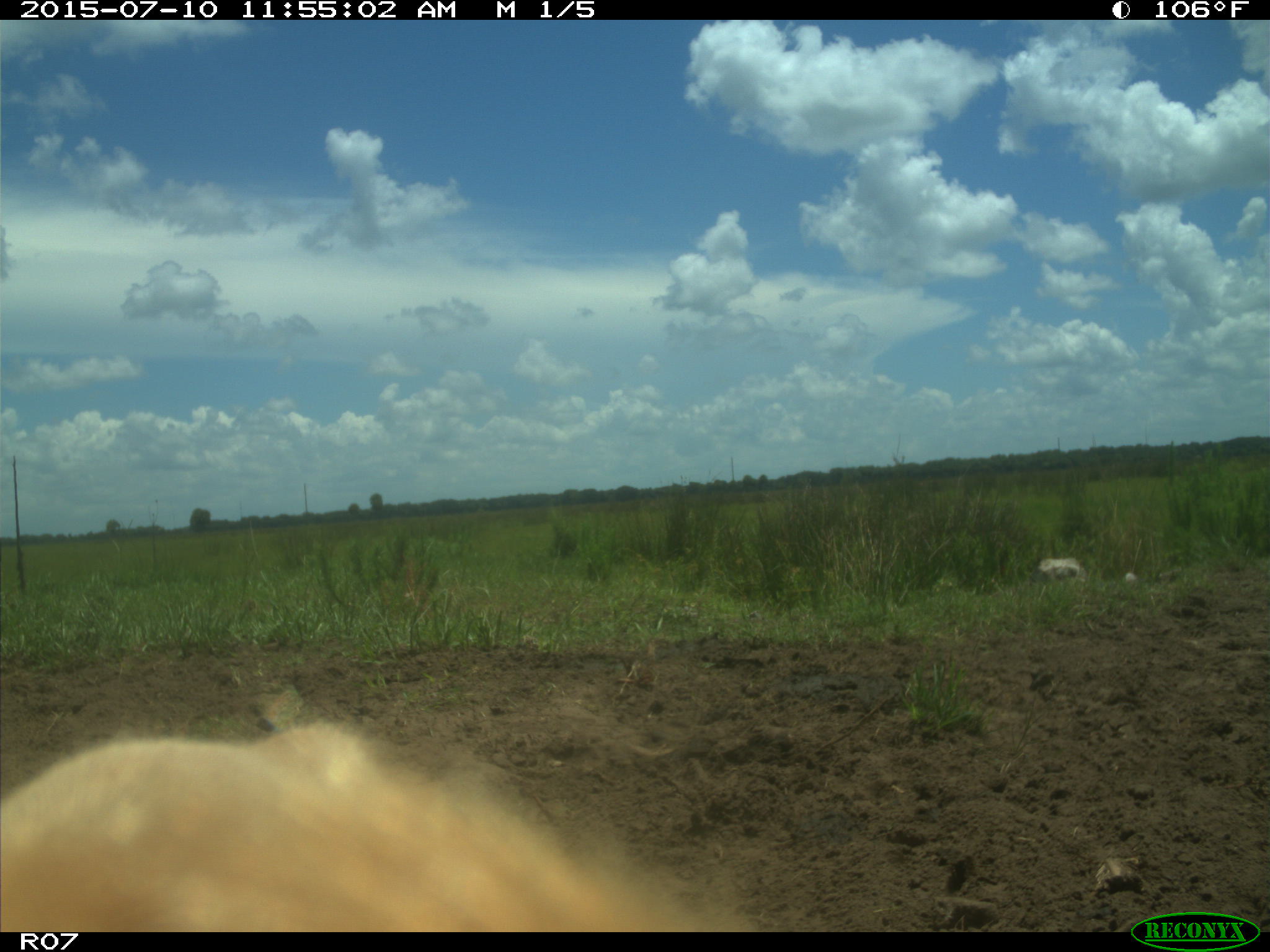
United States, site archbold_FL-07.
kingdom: Animalia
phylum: Chordata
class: Mammalia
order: Artiodactyla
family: Bovidae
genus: Bos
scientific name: Bos taurus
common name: domestic cow